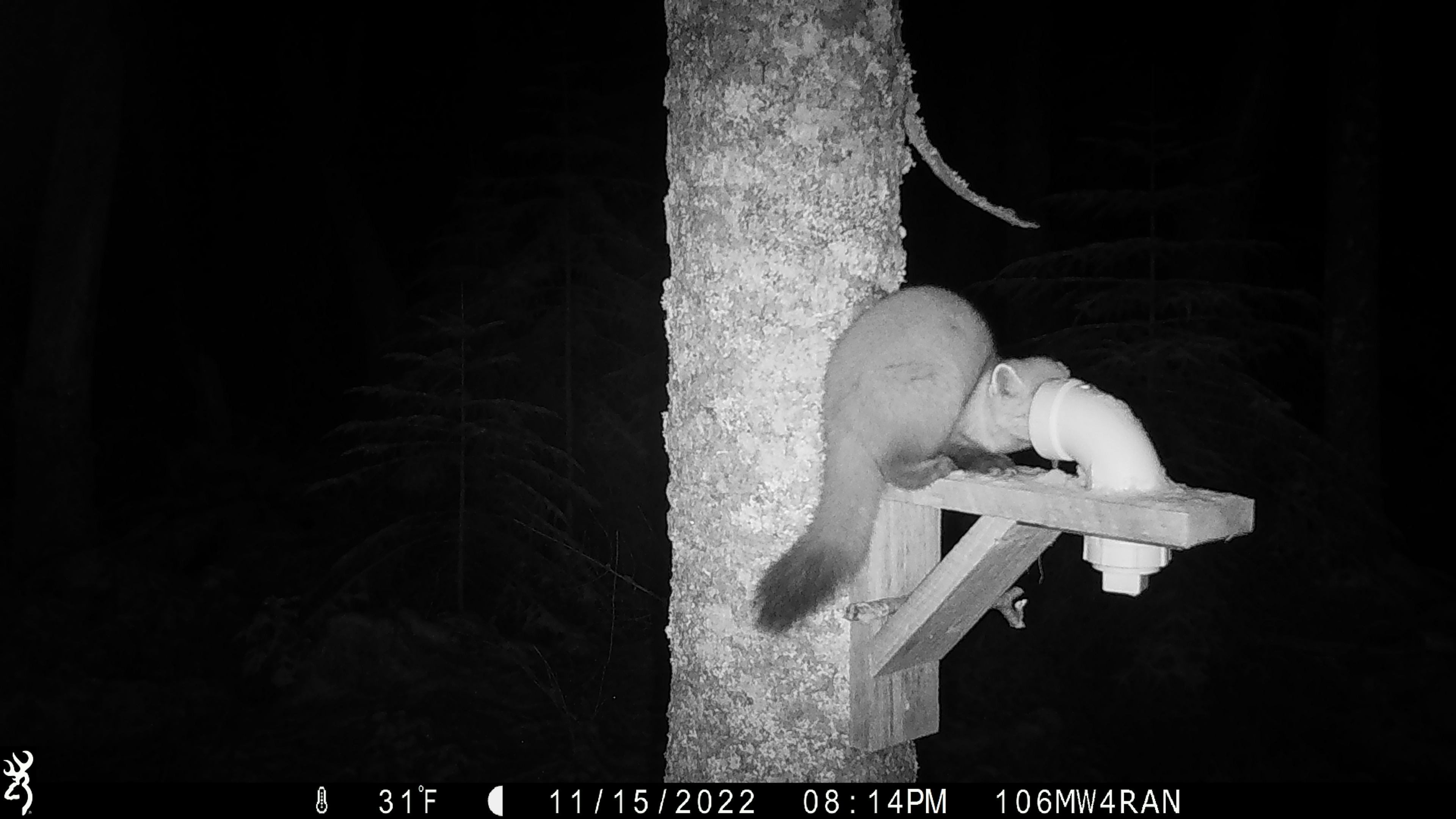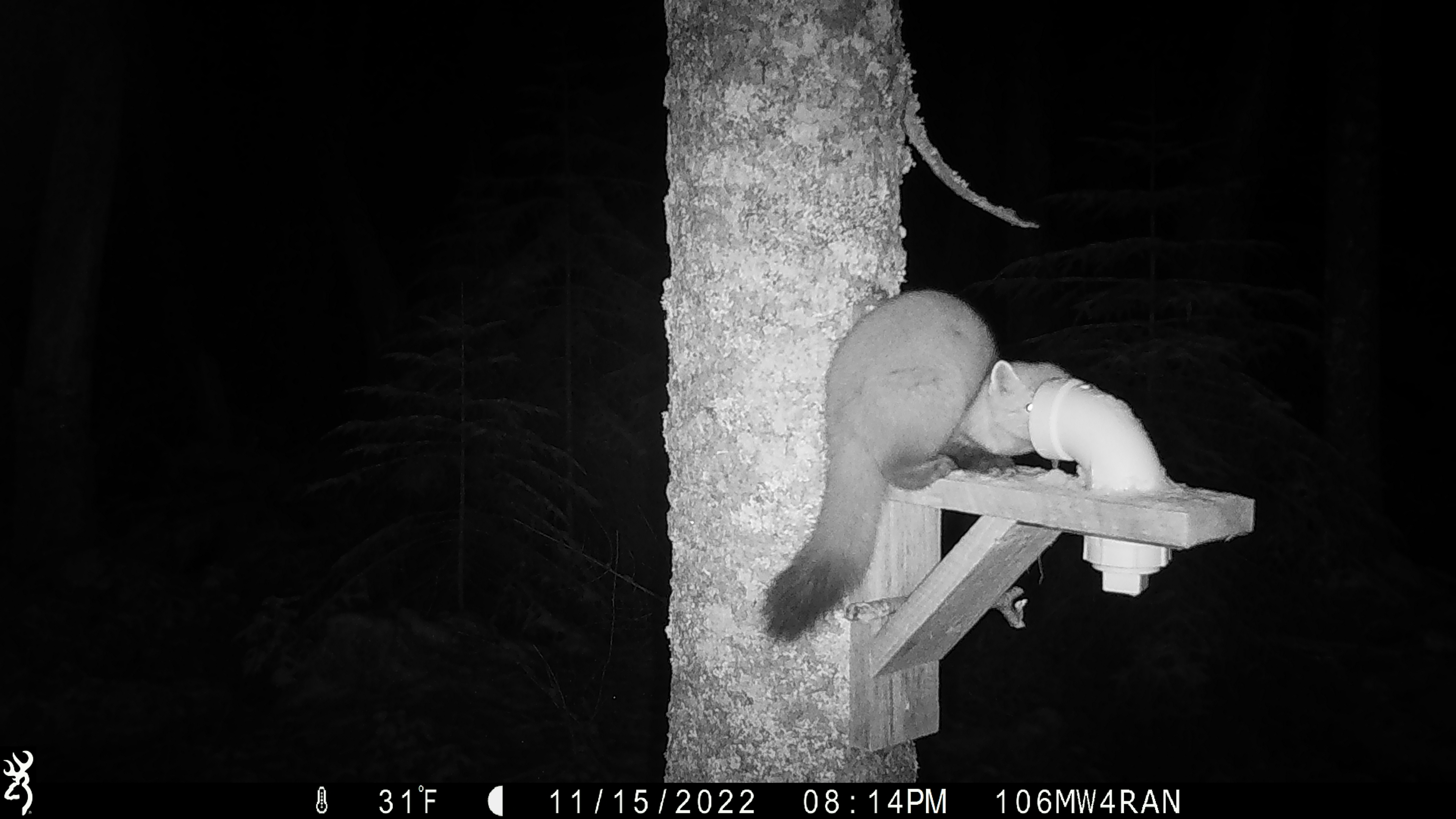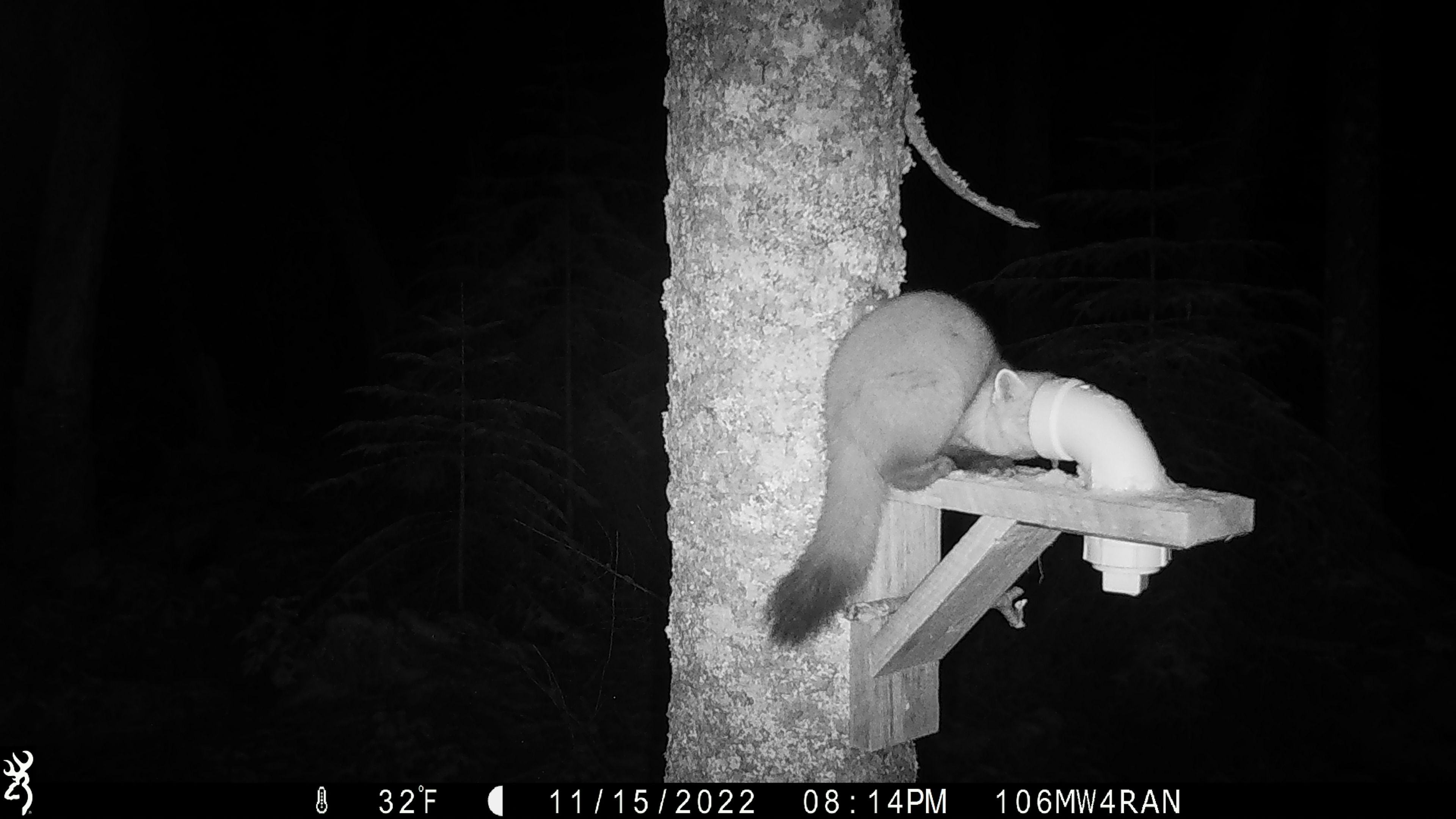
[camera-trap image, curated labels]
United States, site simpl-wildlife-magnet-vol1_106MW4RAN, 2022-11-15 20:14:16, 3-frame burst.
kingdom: Animalia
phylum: Chordata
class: Mammalia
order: Carnivora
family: Mustelidae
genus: Martes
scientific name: Martes americana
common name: american marten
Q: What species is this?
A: American marten (Martes americana).